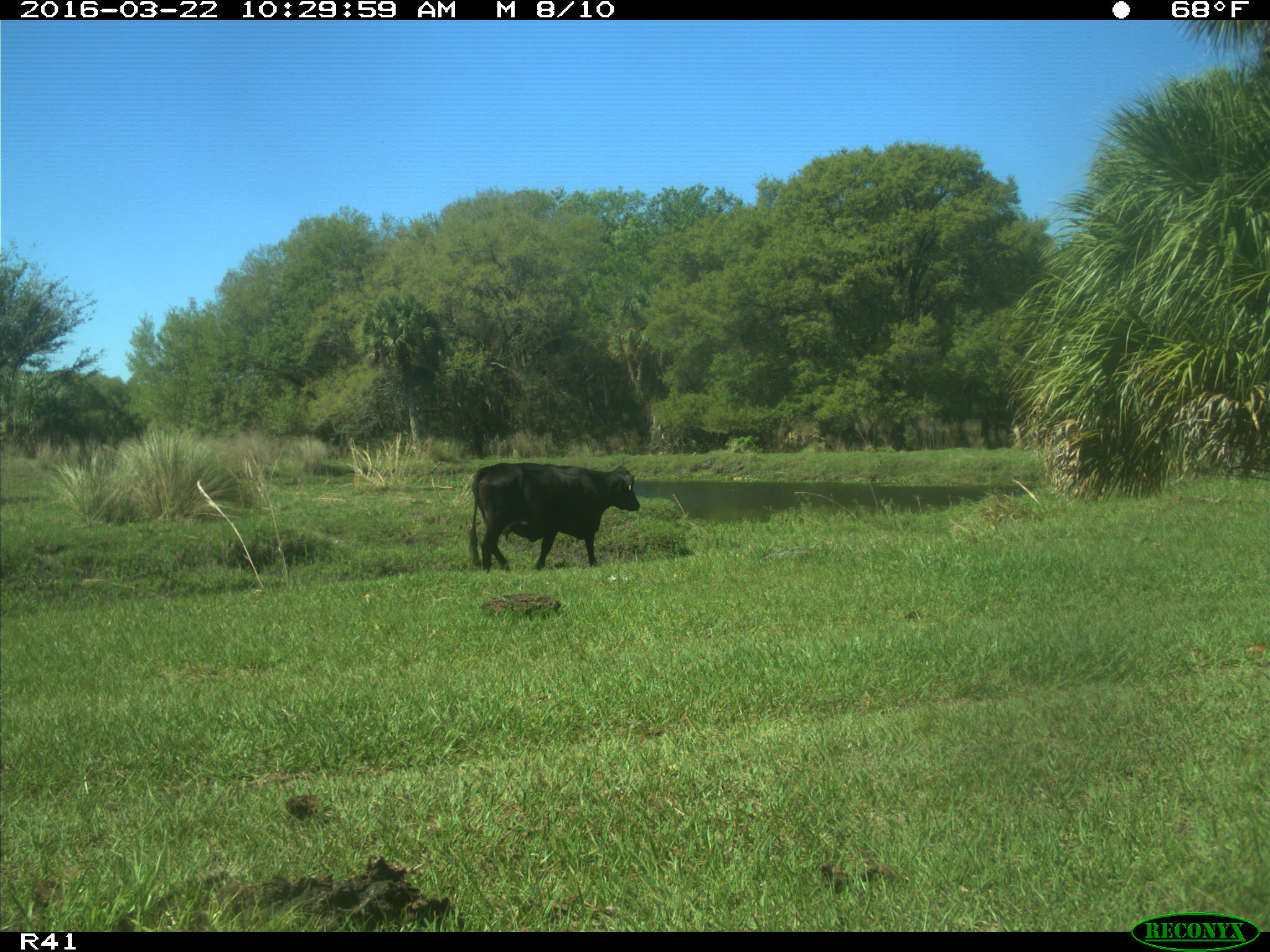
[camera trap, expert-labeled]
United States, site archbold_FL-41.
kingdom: Animalia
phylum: Chordata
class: Mammalia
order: Artiodactyla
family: Bovidae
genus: Bos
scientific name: Bos taurus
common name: domestic cow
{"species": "Bos taurus (domestic cow)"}